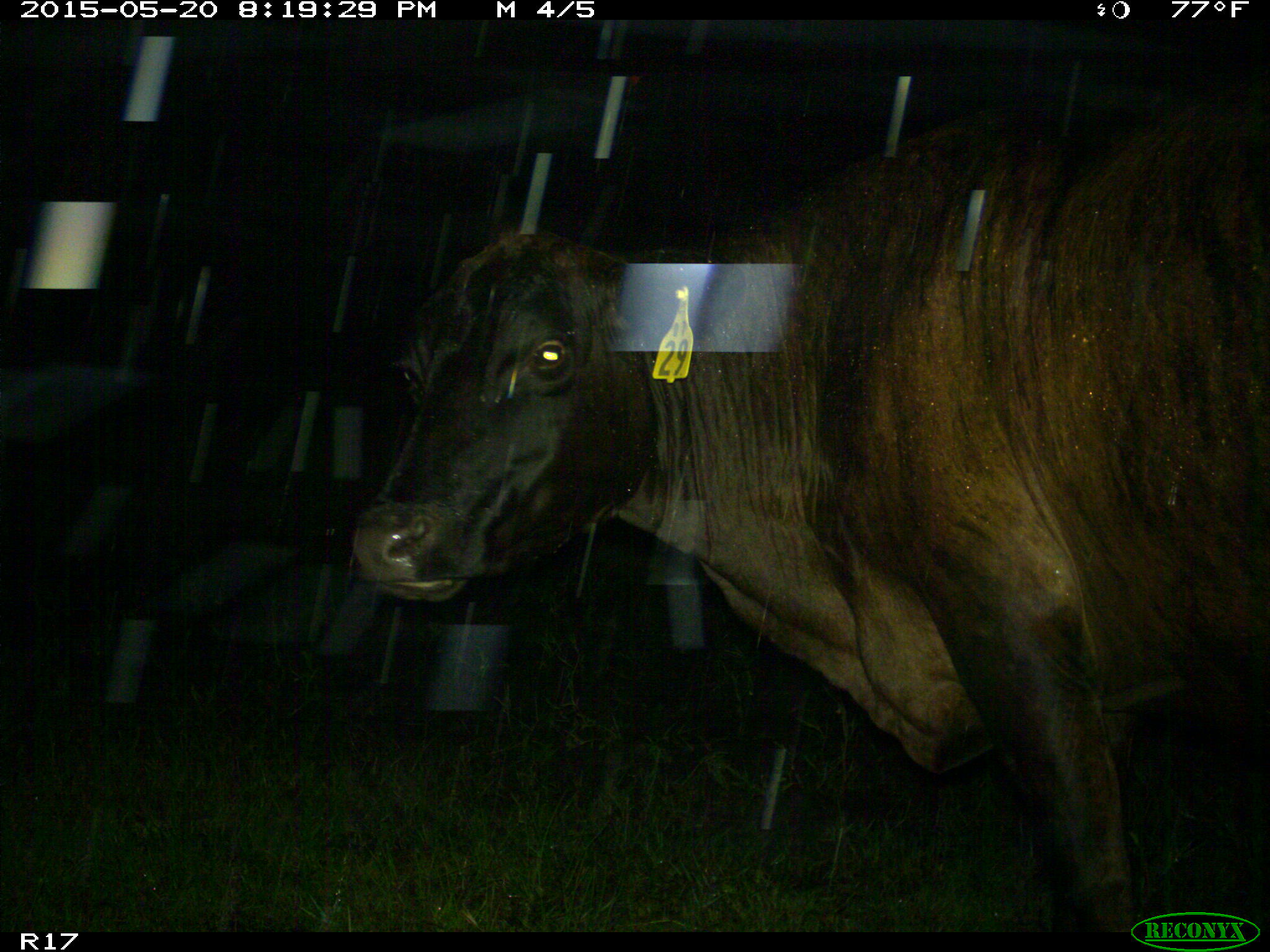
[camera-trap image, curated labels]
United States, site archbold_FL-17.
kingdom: Animalia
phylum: Chordata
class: Mammalia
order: Artiodactyla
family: Bovidae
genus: Bos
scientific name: Bos taurus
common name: domestic cow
Bos taurus (domestic cow).